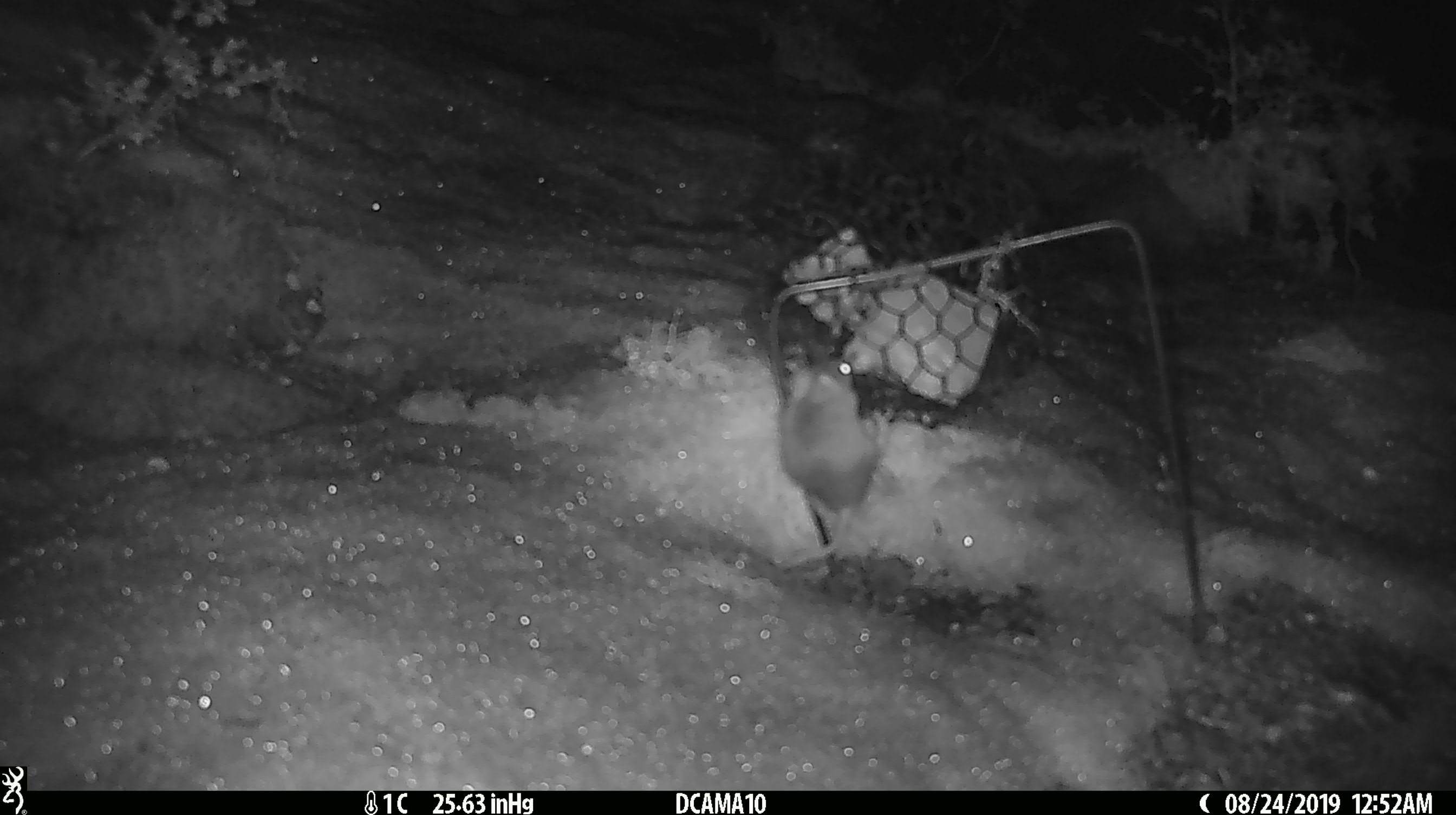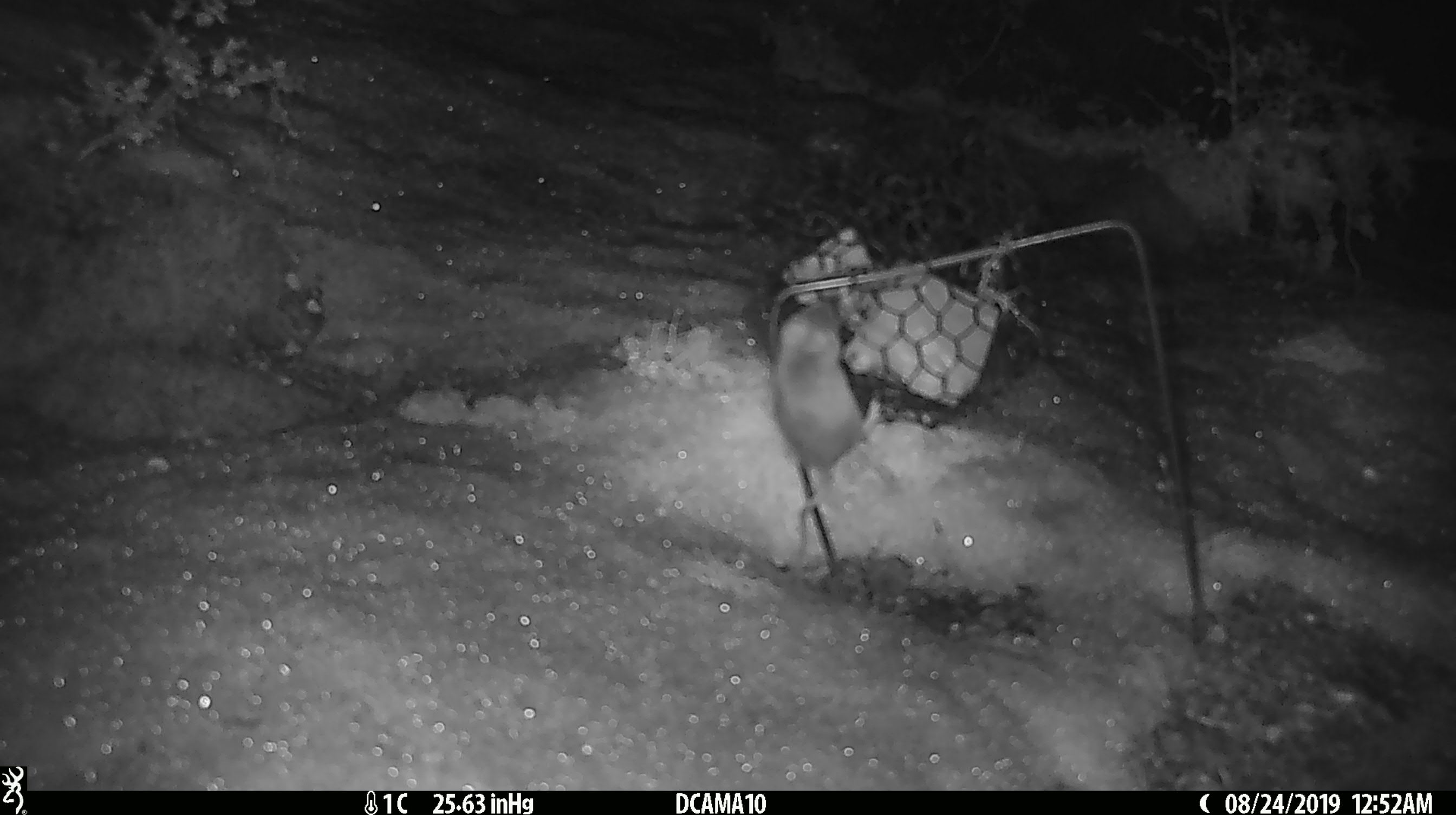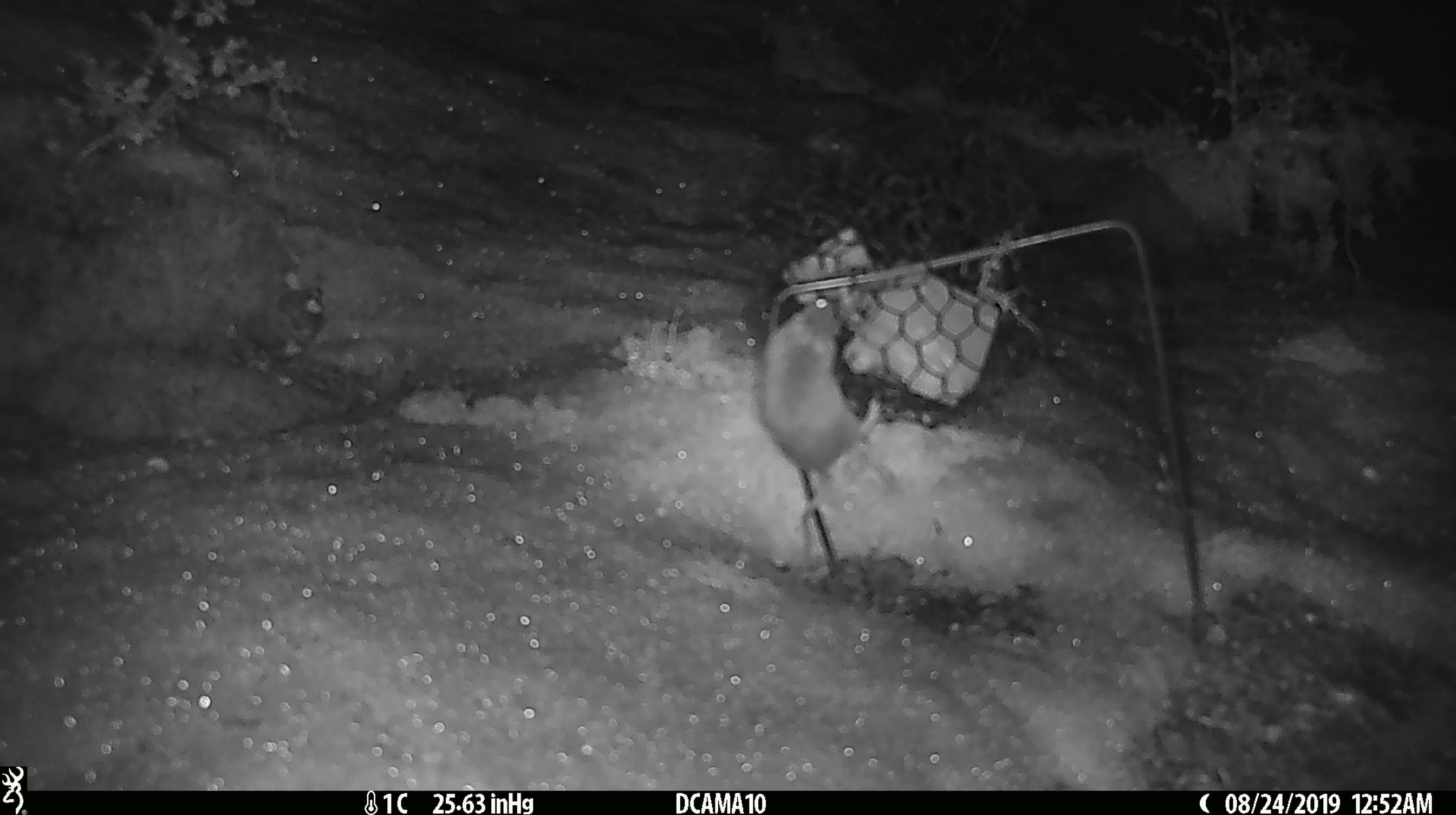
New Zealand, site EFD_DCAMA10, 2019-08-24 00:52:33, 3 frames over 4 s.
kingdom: Animalia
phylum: Chordata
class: Mammalia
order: Rodentia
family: Muridae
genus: Mus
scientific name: Mus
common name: mouse